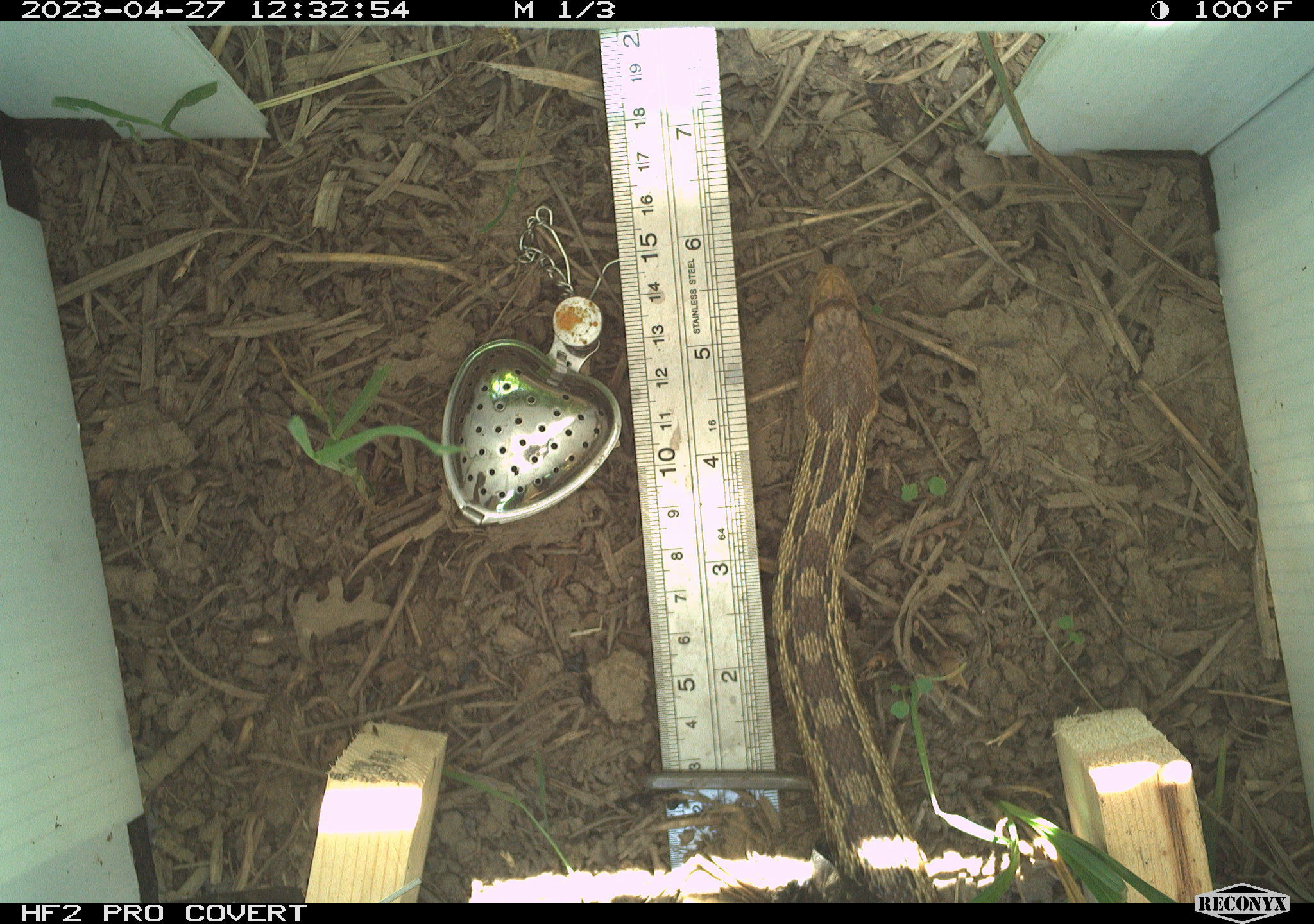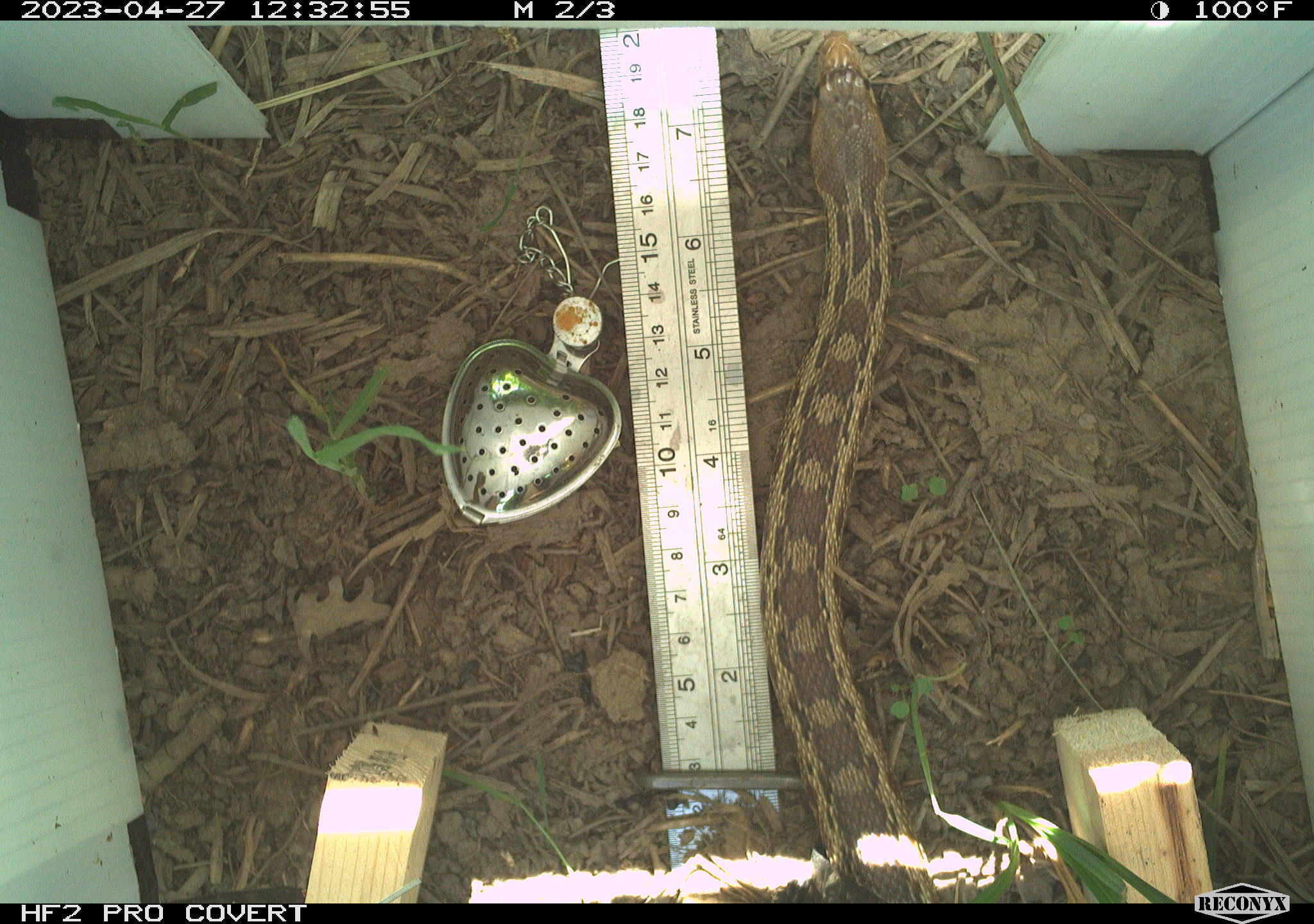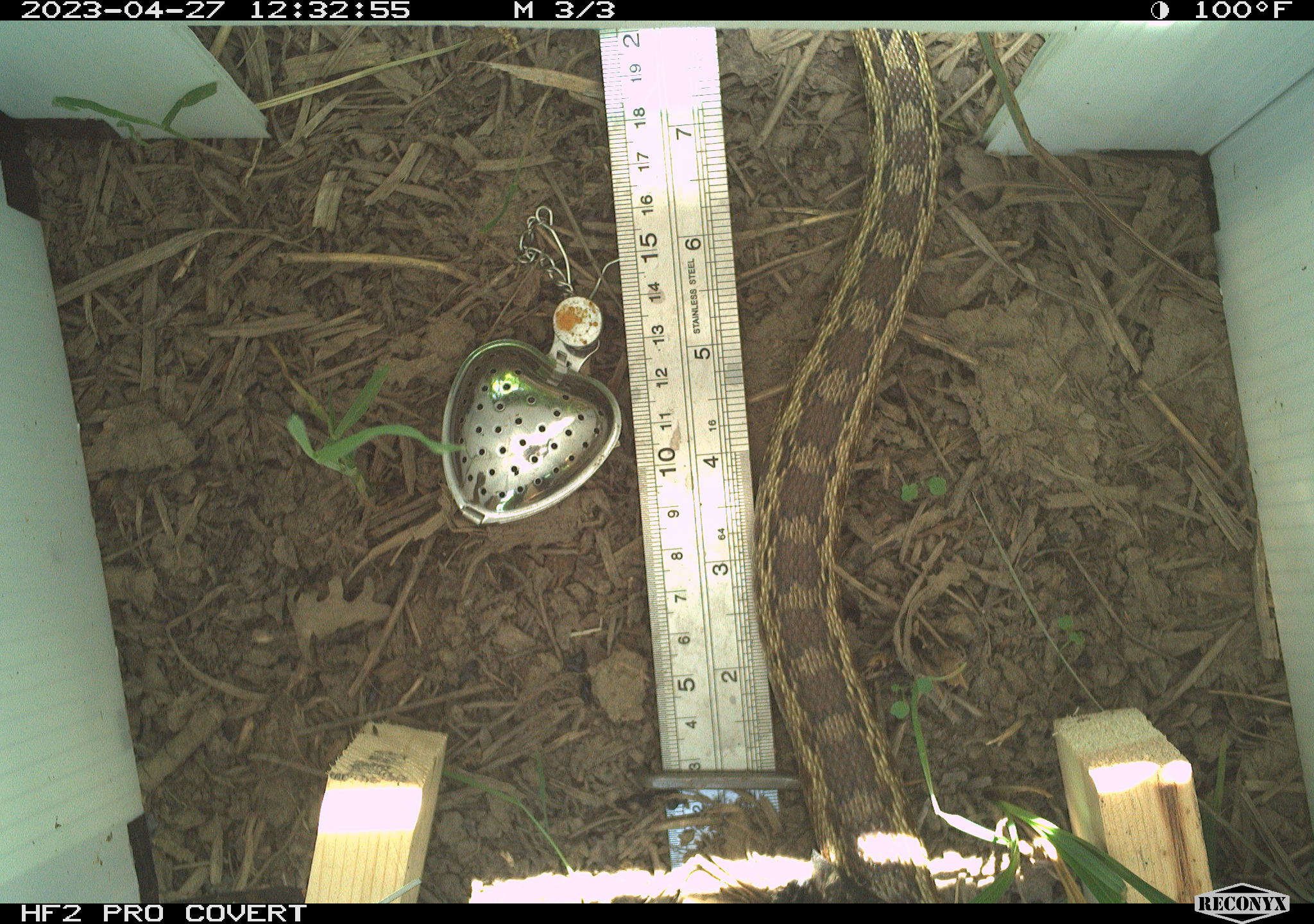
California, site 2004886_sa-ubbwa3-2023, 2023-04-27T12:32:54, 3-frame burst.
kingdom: Animalia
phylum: Chordata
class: Reptilia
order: Squamata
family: Colubridae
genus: Pituophis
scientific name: Pituophis catenifer catenifer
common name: pacific gophersnake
Pacific gophersnake (Pituophis catenifer catenifer).